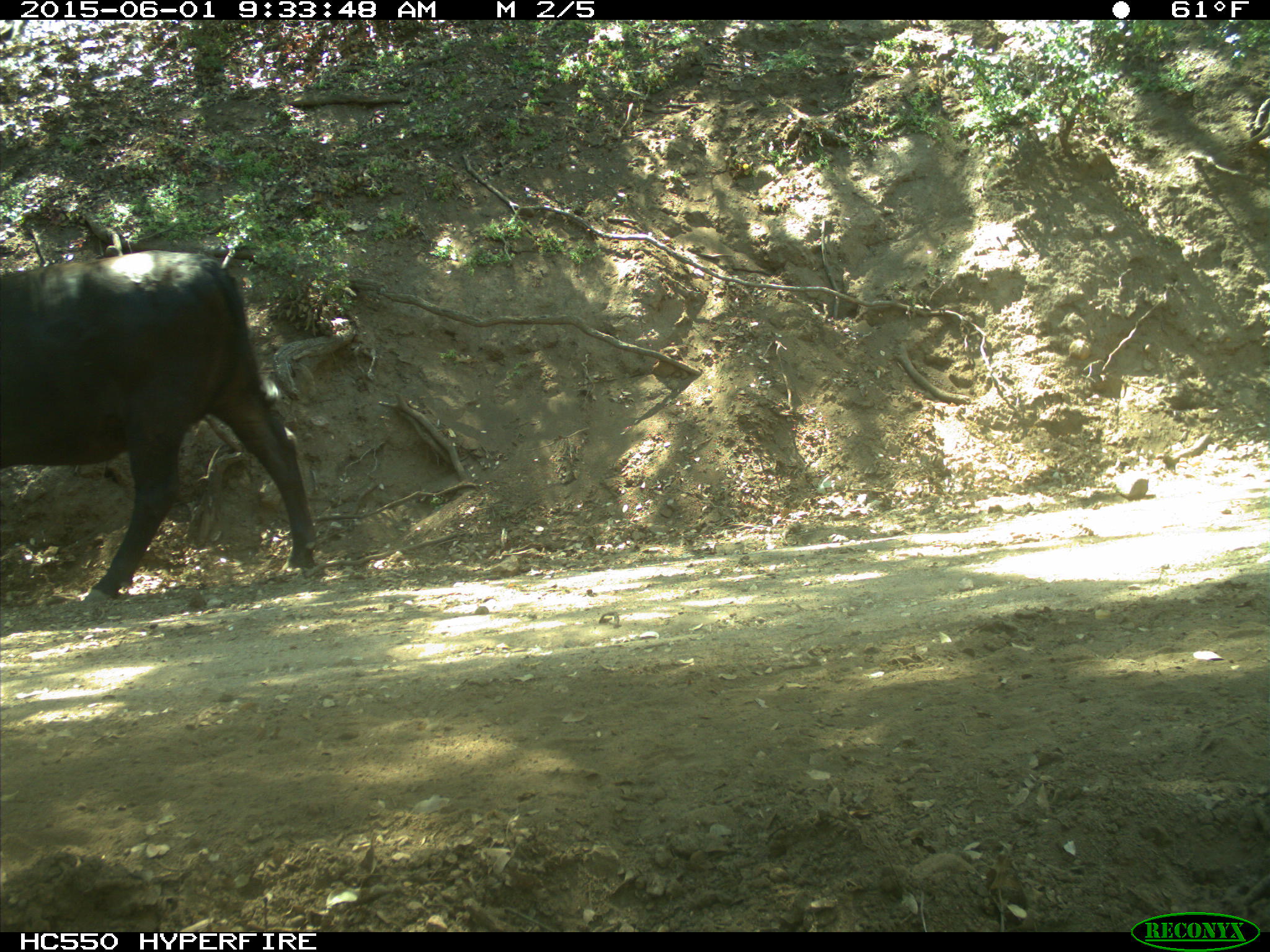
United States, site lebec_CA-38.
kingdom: Animalia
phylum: Chordata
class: Mammalia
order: Artiodactyla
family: Bovidae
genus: Bos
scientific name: Bos taurus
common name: domestic cow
Bos taurus (domestic cow).